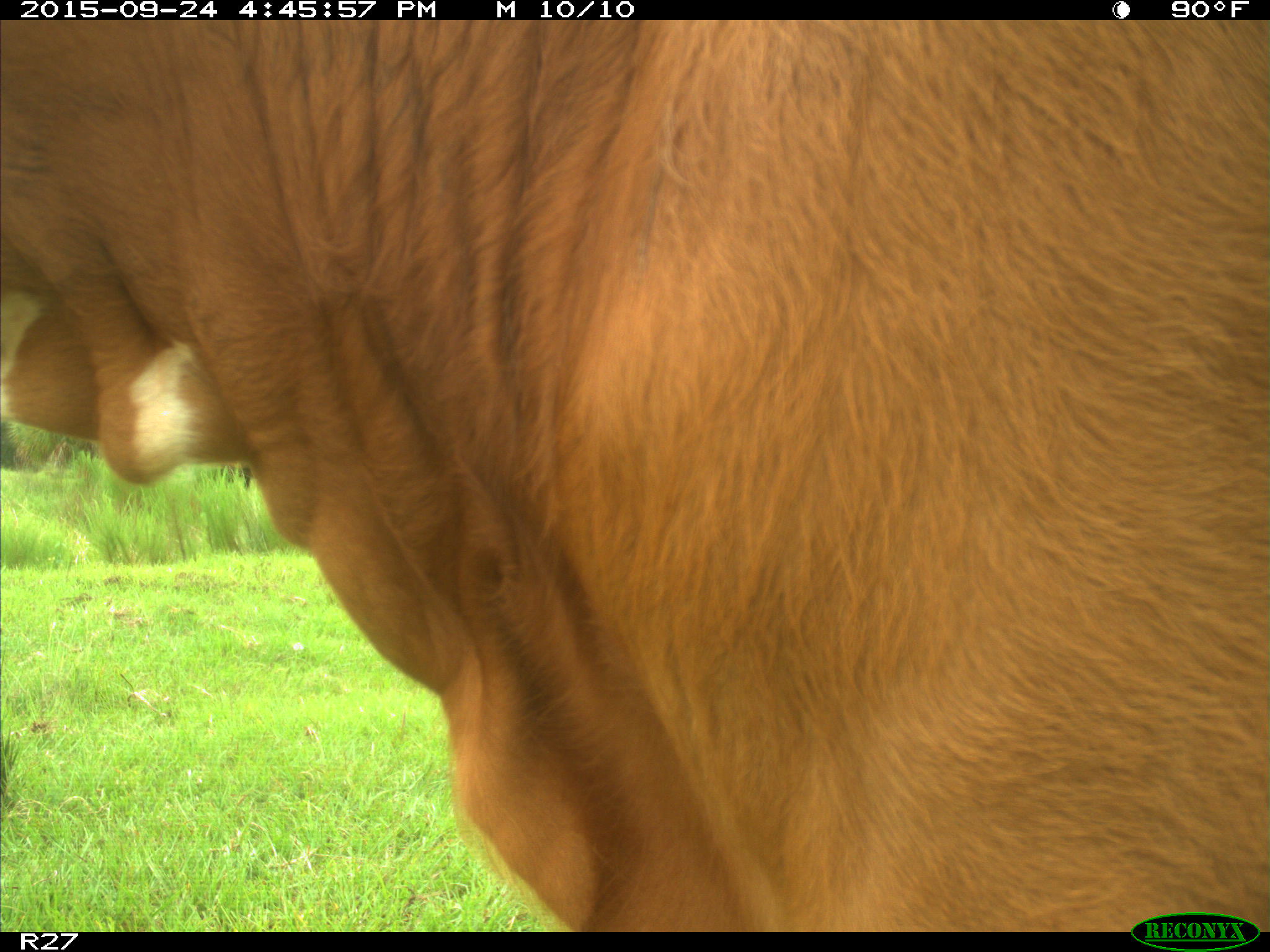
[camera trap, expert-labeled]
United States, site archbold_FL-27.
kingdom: Animalia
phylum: Chordata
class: Mammalia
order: Artiodactyla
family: Bovidae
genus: Bos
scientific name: Bos taurus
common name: domestic cow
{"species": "Bos taurus (domestic cow)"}